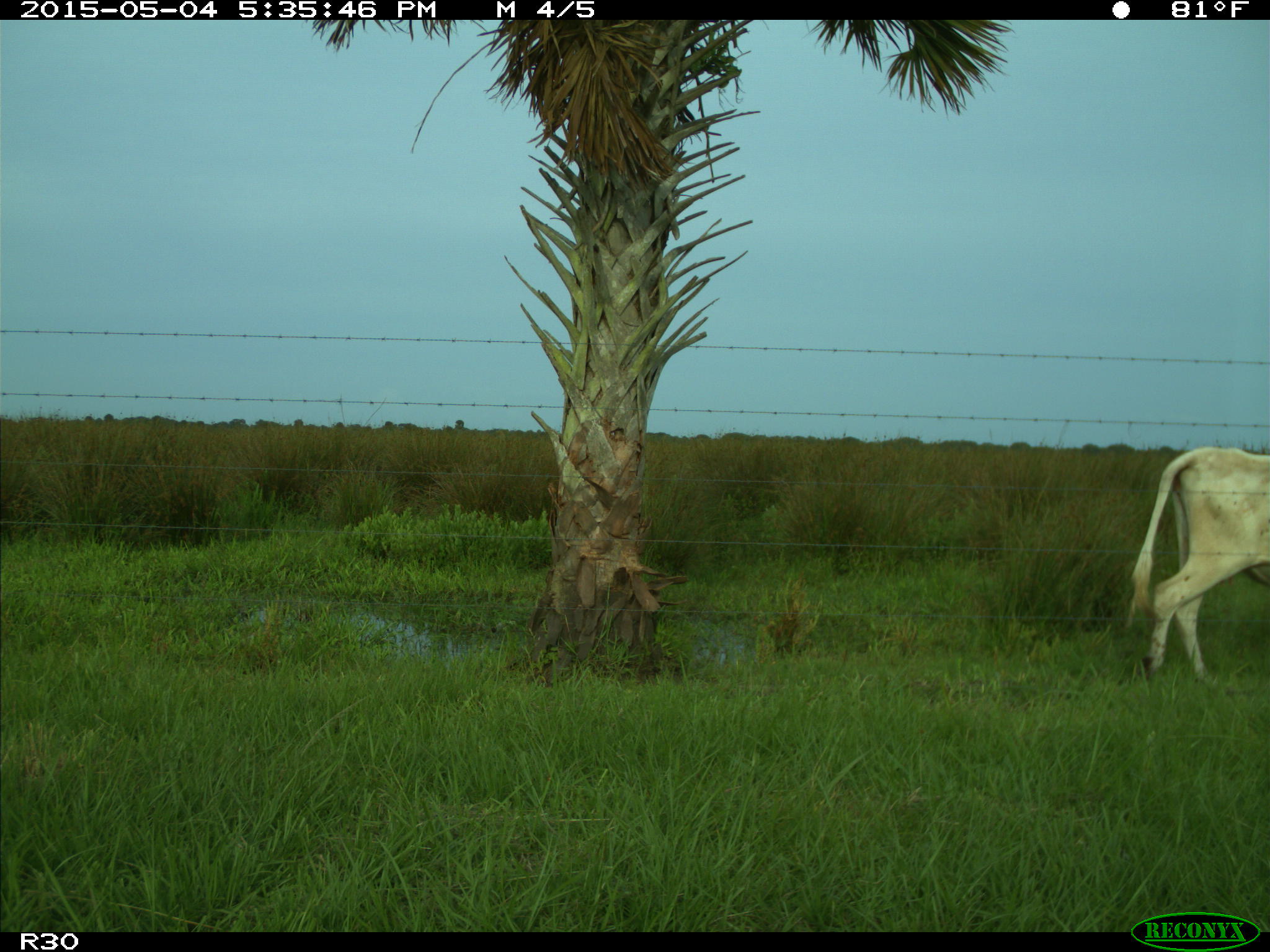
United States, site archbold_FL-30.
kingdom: Animalia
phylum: Chordata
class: Mammalia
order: Artiodactyla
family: Bovidae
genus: Bos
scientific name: Bos taurus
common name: domestic cow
Bos taurus (domestic cow).